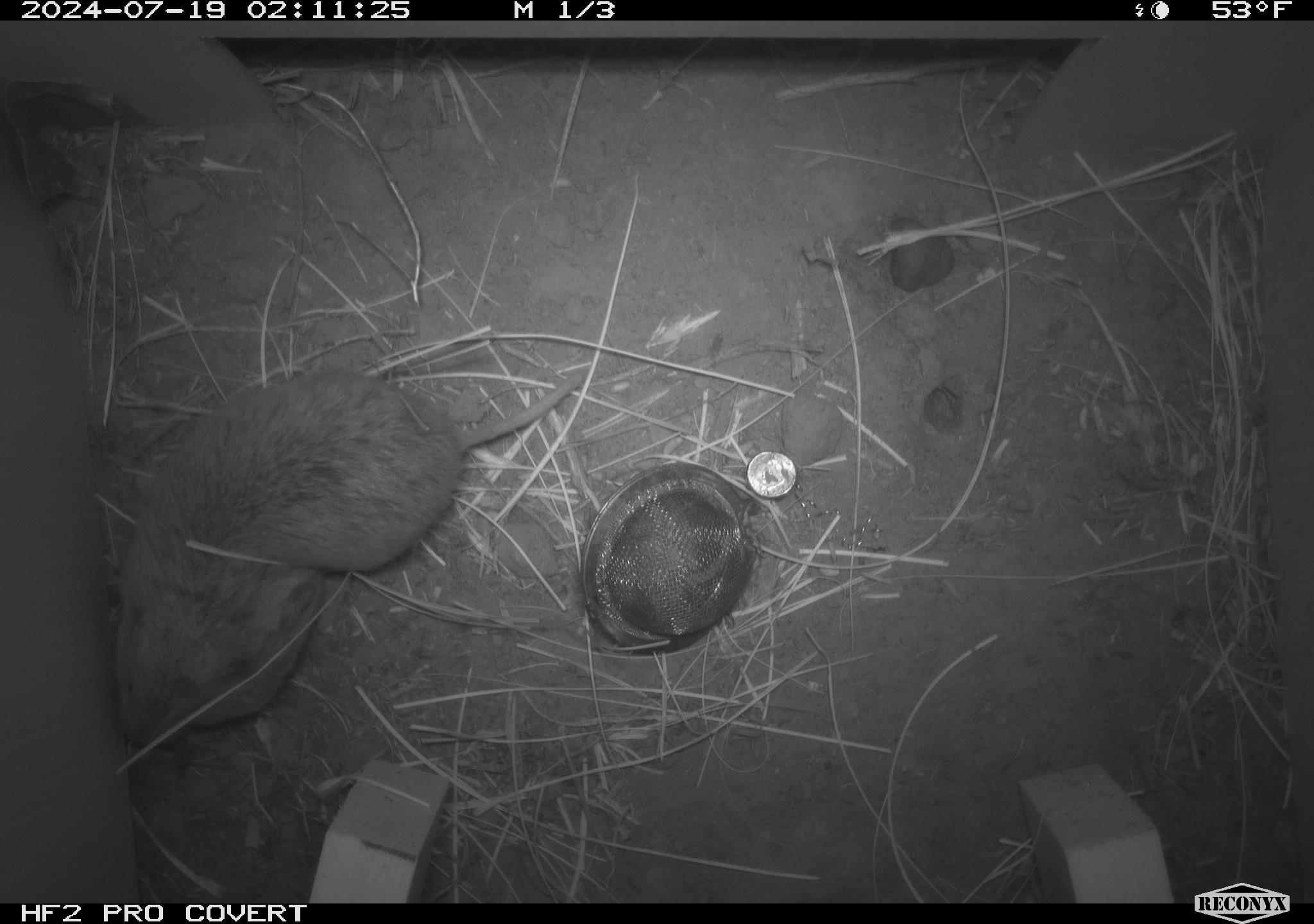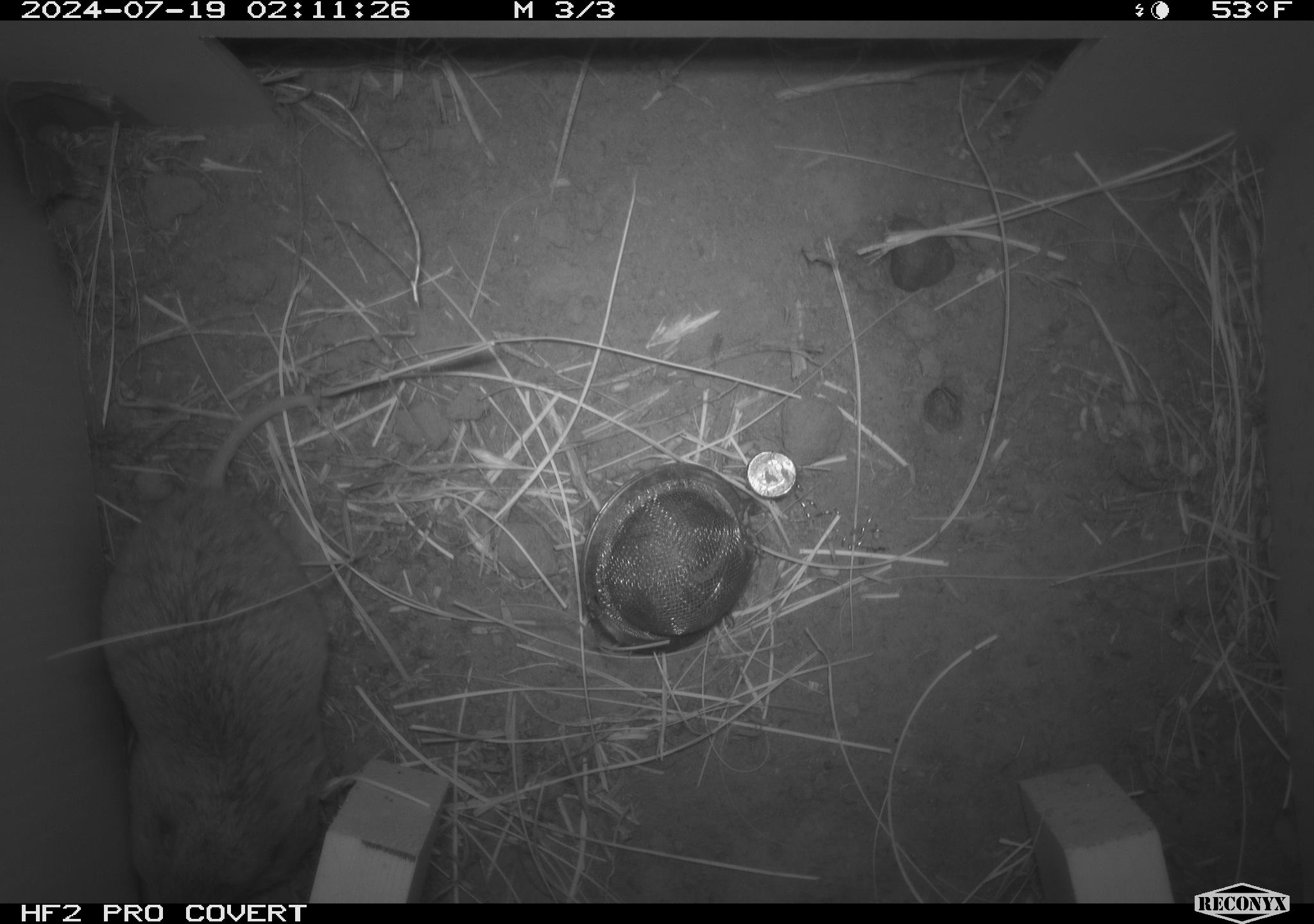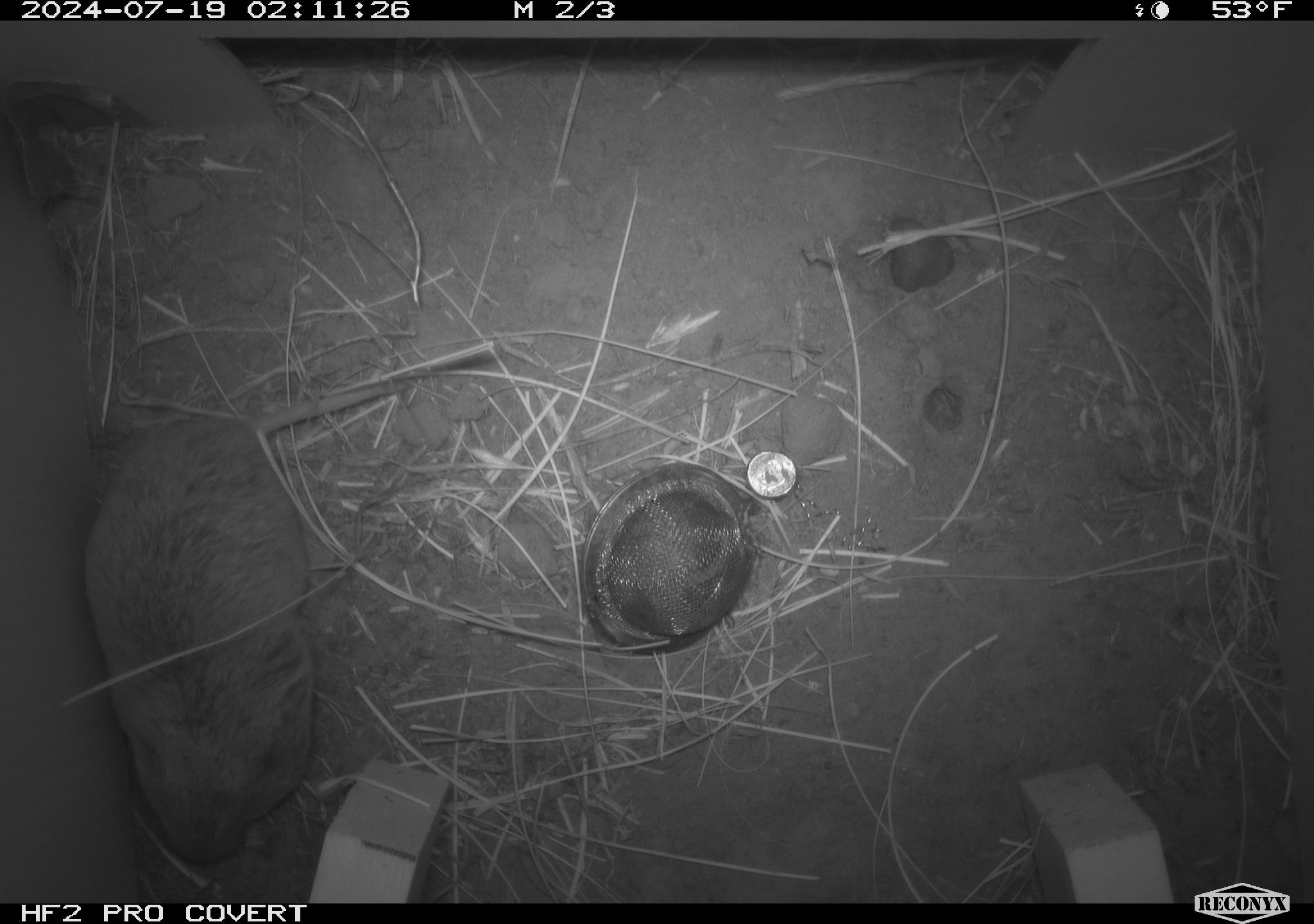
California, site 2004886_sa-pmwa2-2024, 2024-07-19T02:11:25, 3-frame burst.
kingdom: Animalia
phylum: Chordata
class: Mammalia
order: Rodentia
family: Geomyidae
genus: Thomomys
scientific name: Thomomys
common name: smooth-toothed pocket gophers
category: thomomys species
Thomomys species (smooth-toothed pocket gophers) (Thomomys).